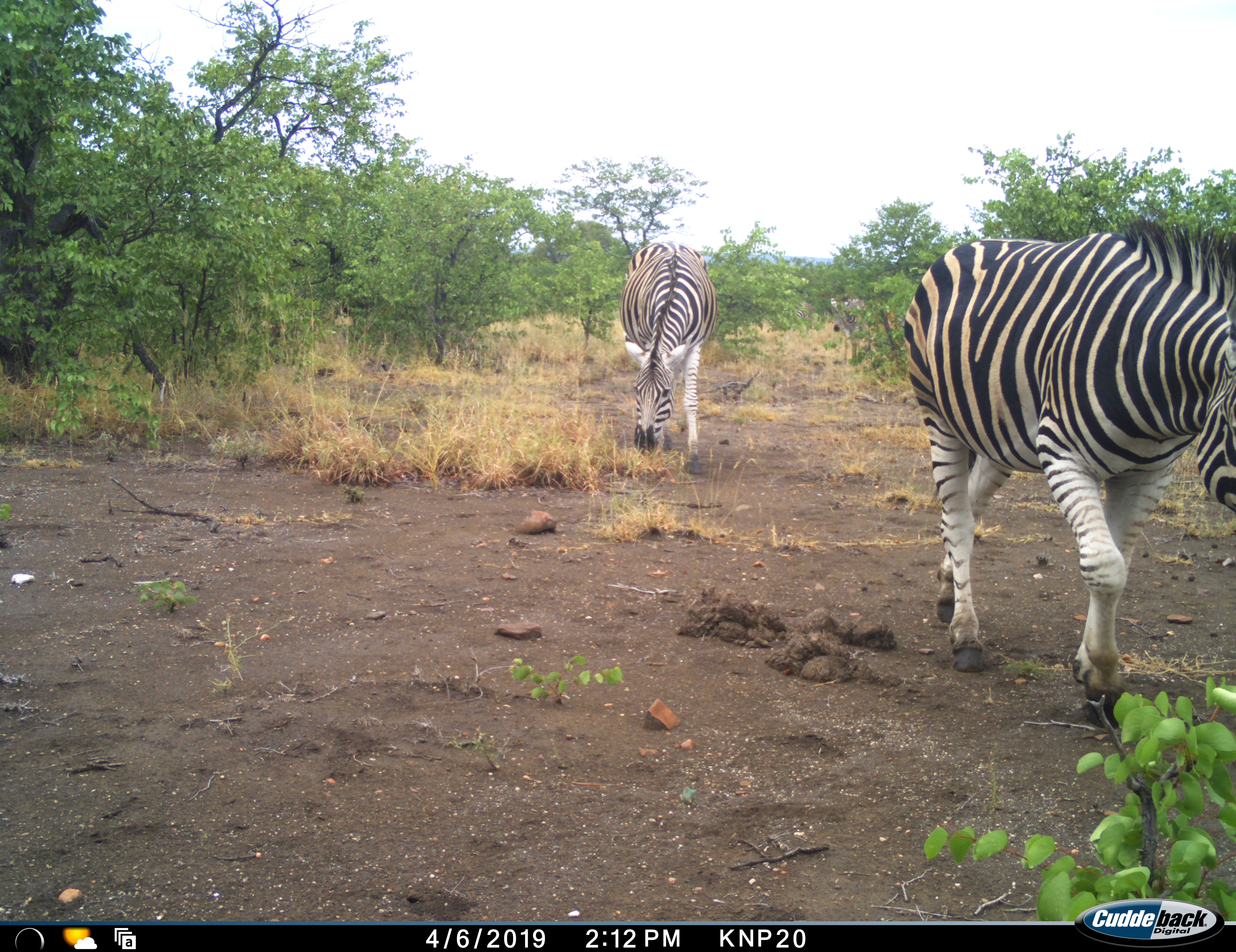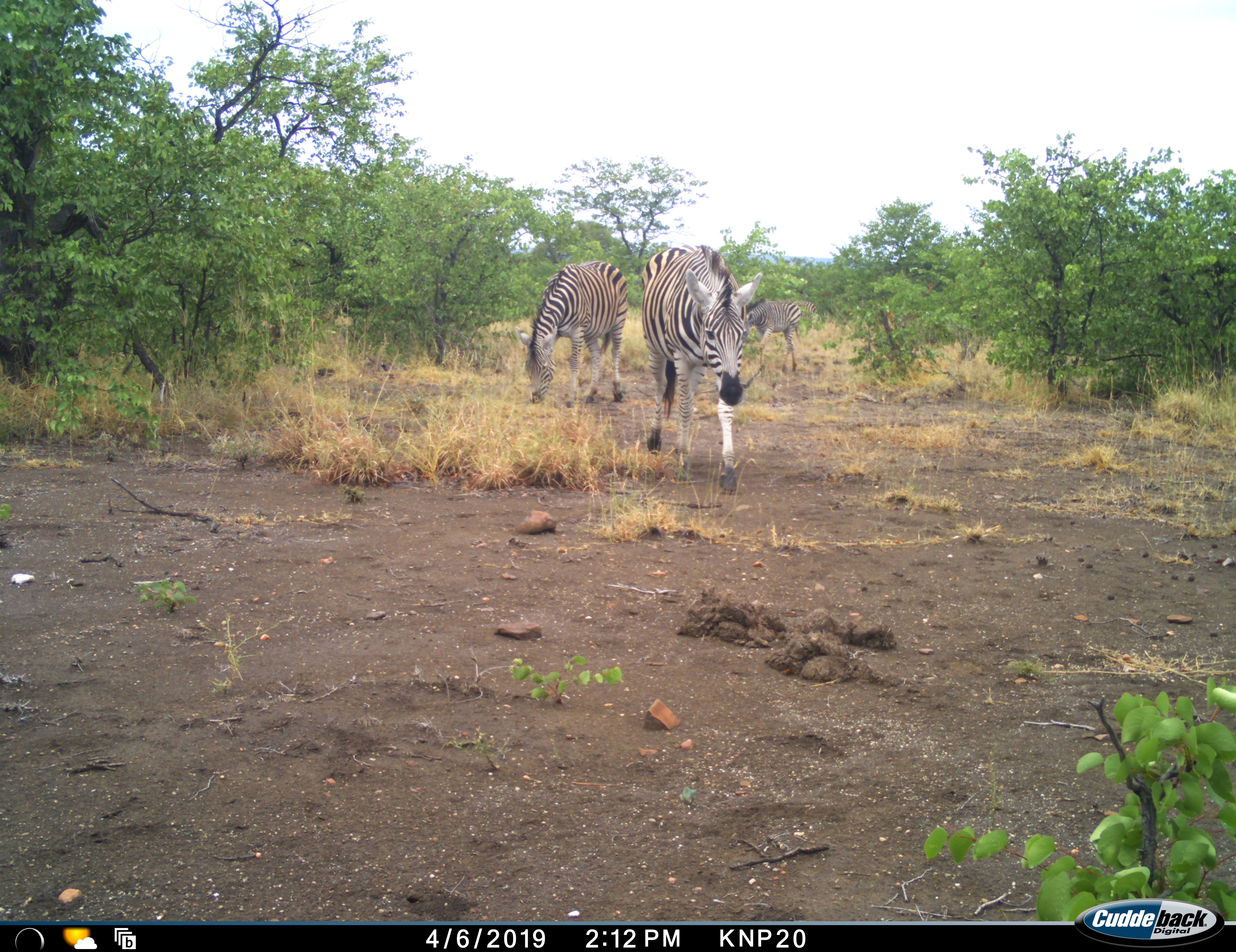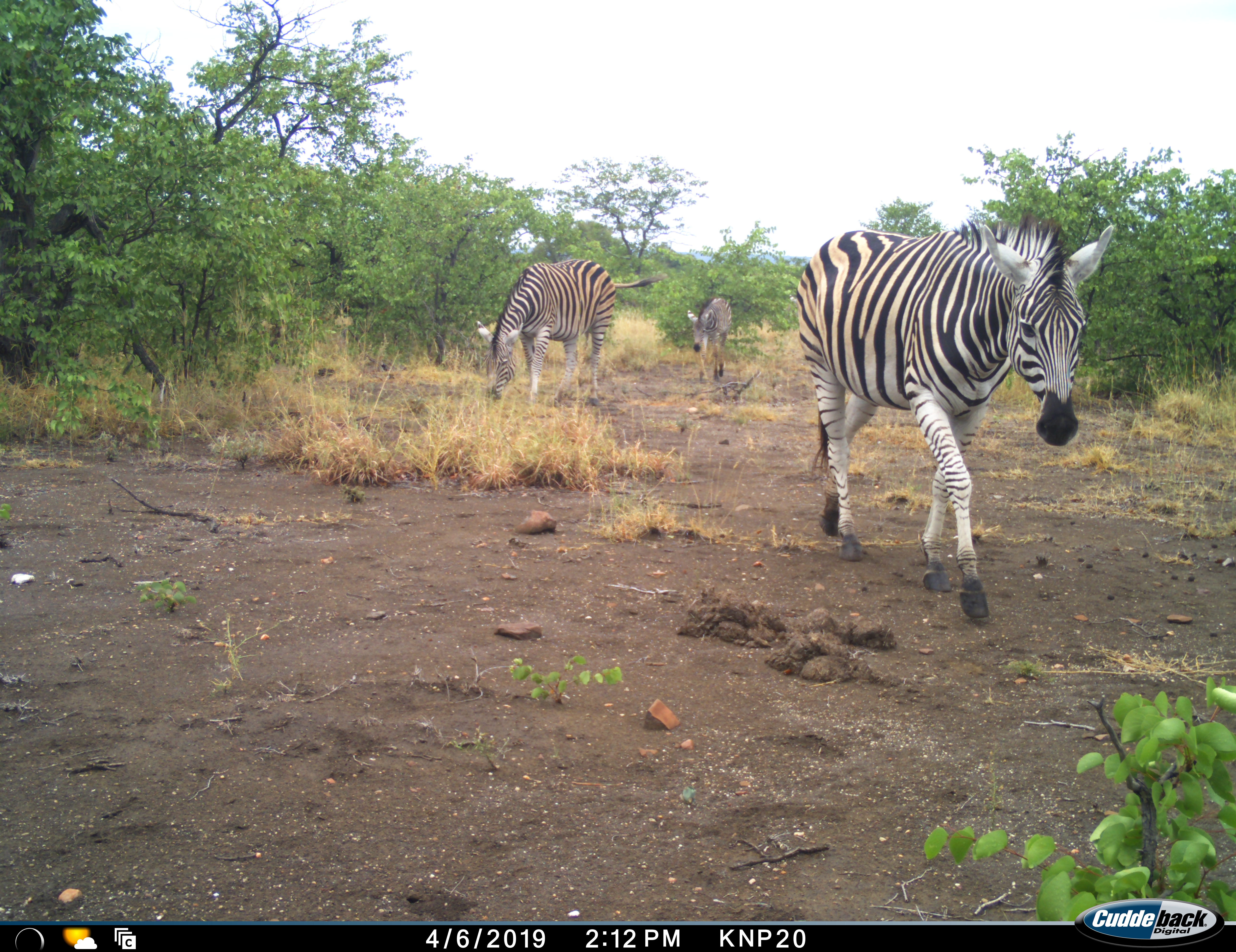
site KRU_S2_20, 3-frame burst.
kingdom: Animalia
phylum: Chordata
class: Mammalia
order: Perissodactyla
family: Equidae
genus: Equus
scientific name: Equus quagga burchellii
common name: burchell's zebra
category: zebraburchells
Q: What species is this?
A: Zebraburchells (burchell's zebra) (Equus quagga burchellii).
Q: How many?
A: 4.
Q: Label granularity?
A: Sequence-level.